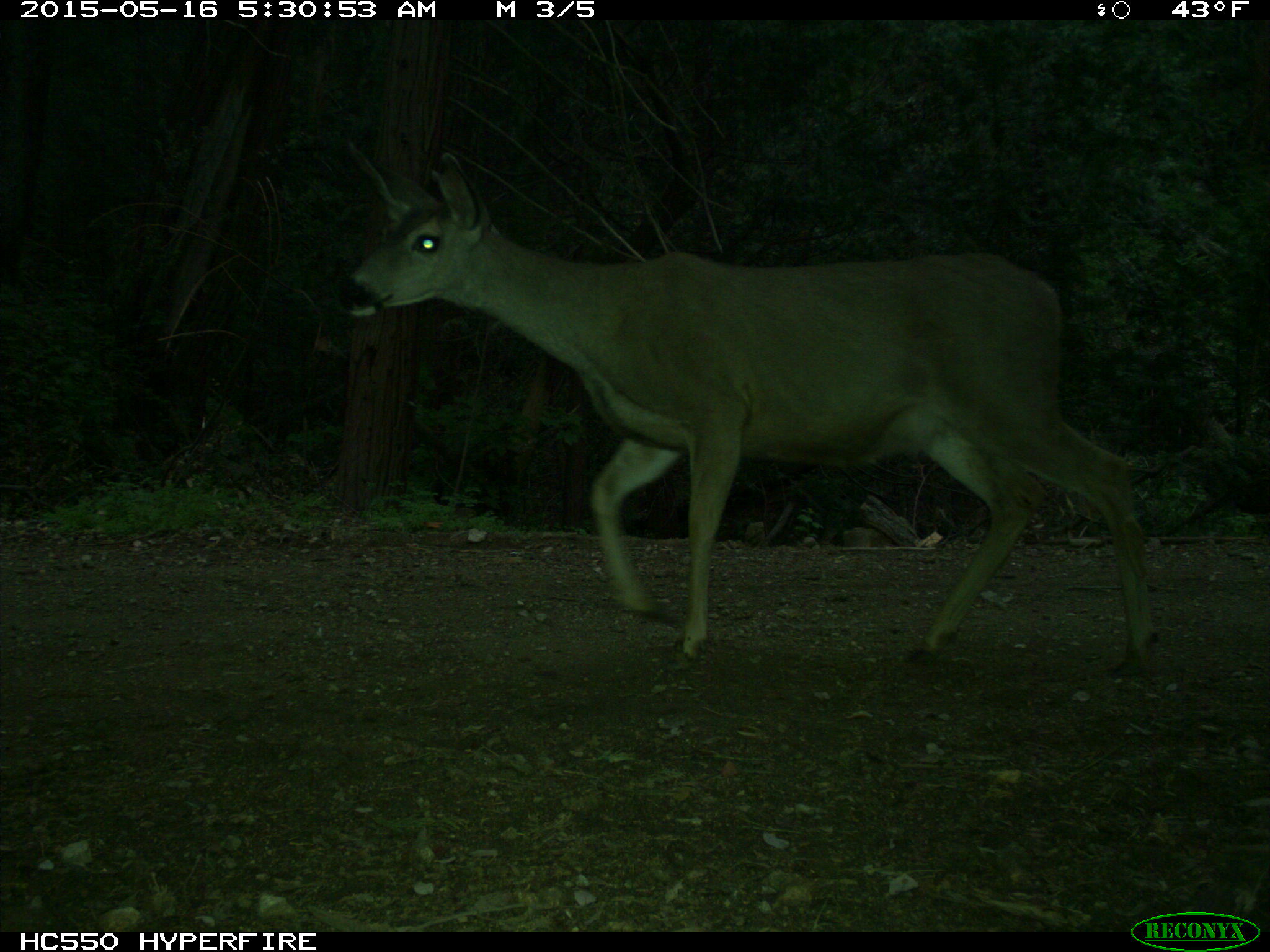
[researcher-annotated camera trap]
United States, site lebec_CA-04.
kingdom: Animalia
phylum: Chordata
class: Mammalia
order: Artiodactyla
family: Cervidae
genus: Odocoileus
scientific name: Odocoileus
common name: deer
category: unidentified deer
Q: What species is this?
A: Unidentified deer (deer) (Odocoileus).